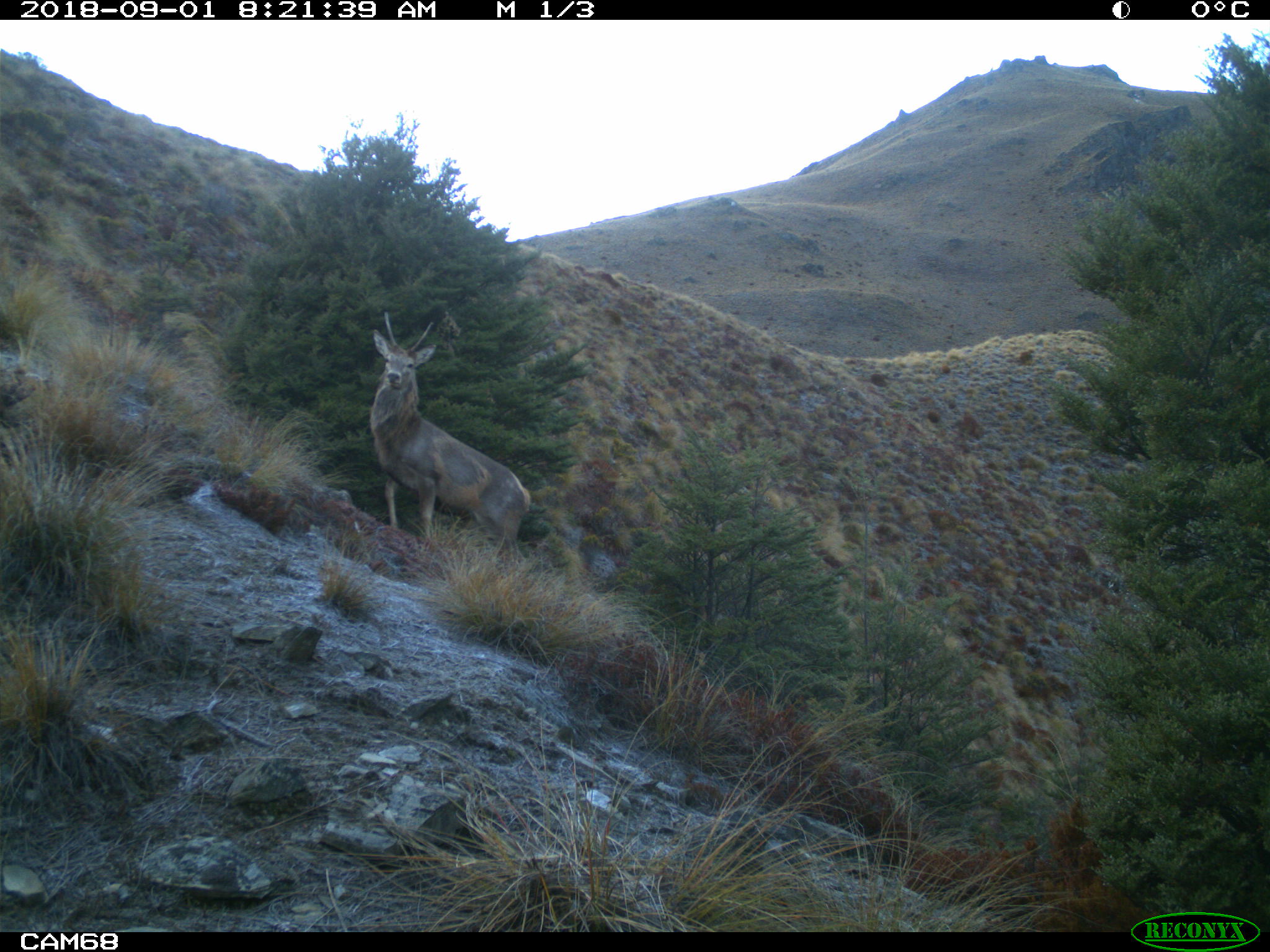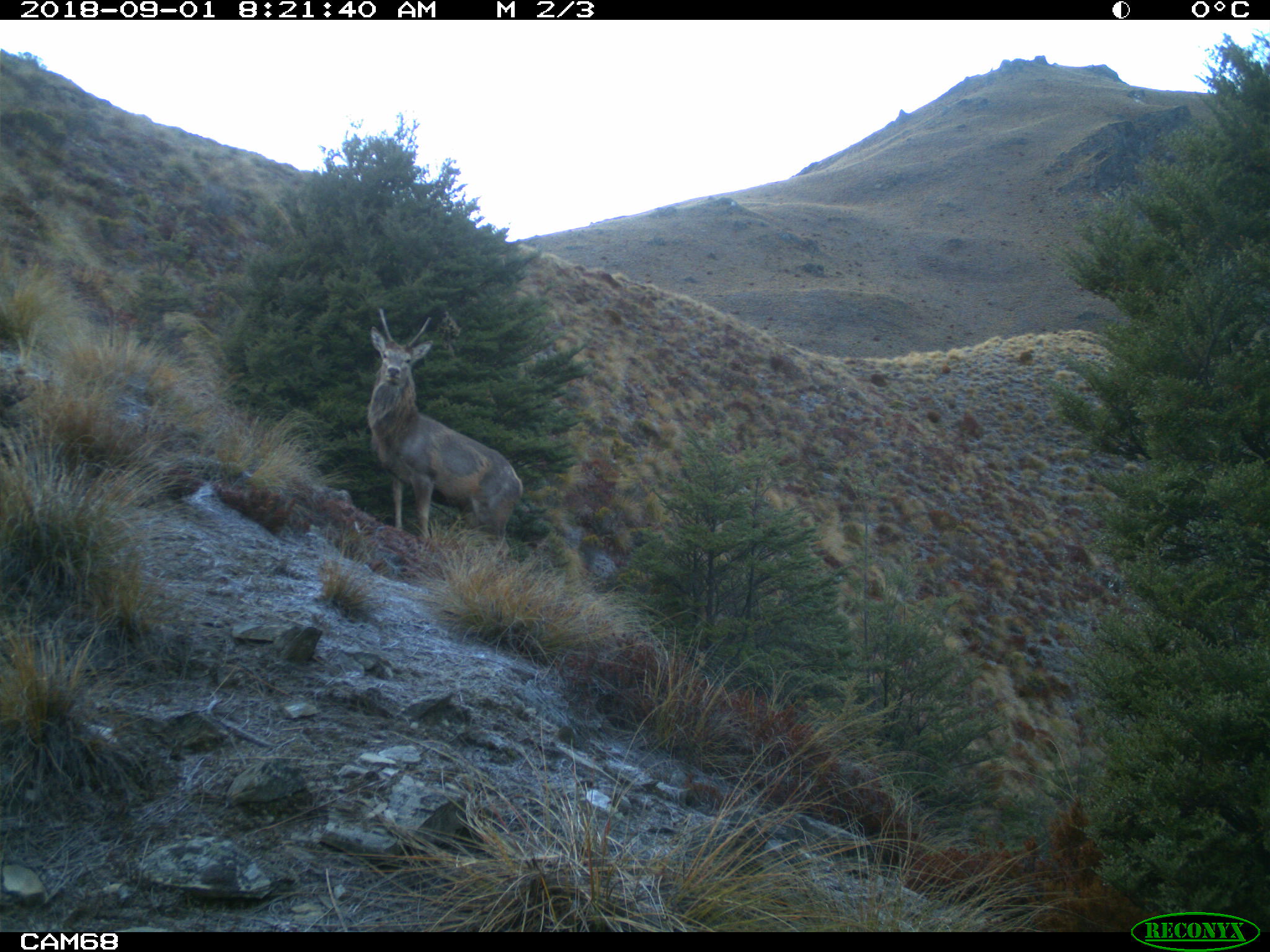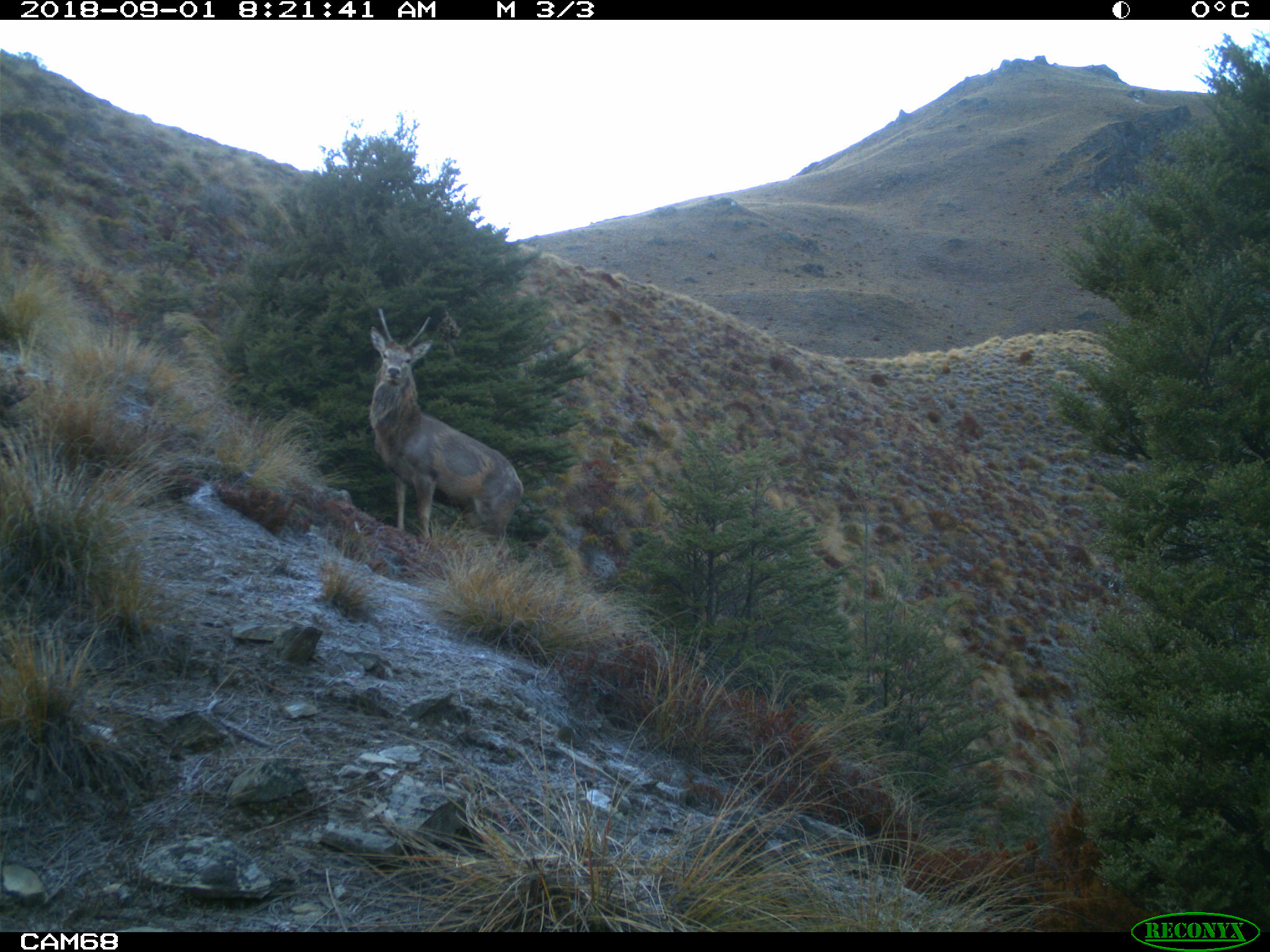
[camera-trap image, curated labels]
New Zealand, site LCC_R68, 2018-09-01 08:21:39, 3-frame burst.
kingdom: Animalia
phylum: Chordata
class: Mammalia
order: Artiodactyla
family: Cervidae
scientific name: Cervidae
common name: deer